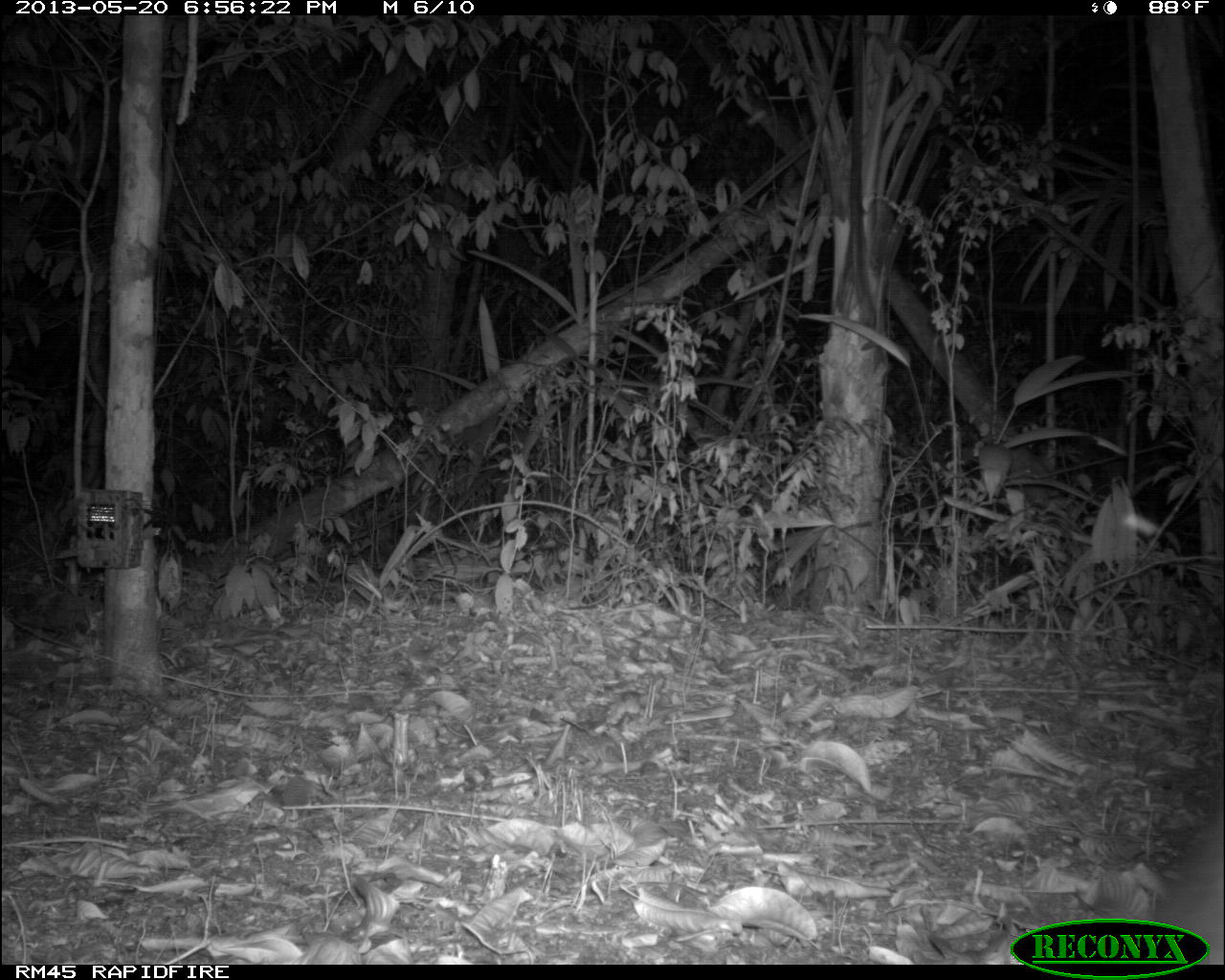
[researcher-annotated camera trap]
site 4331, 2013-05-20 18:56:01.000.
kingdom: Animalia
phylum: Chordata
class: Mammalia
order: Perissodactyla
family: Tapiridae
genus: Tapirus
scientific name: Tapirus bairdii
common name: baird's tapir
Tapirus bairdii (baird's tapir), count 1, sex male.